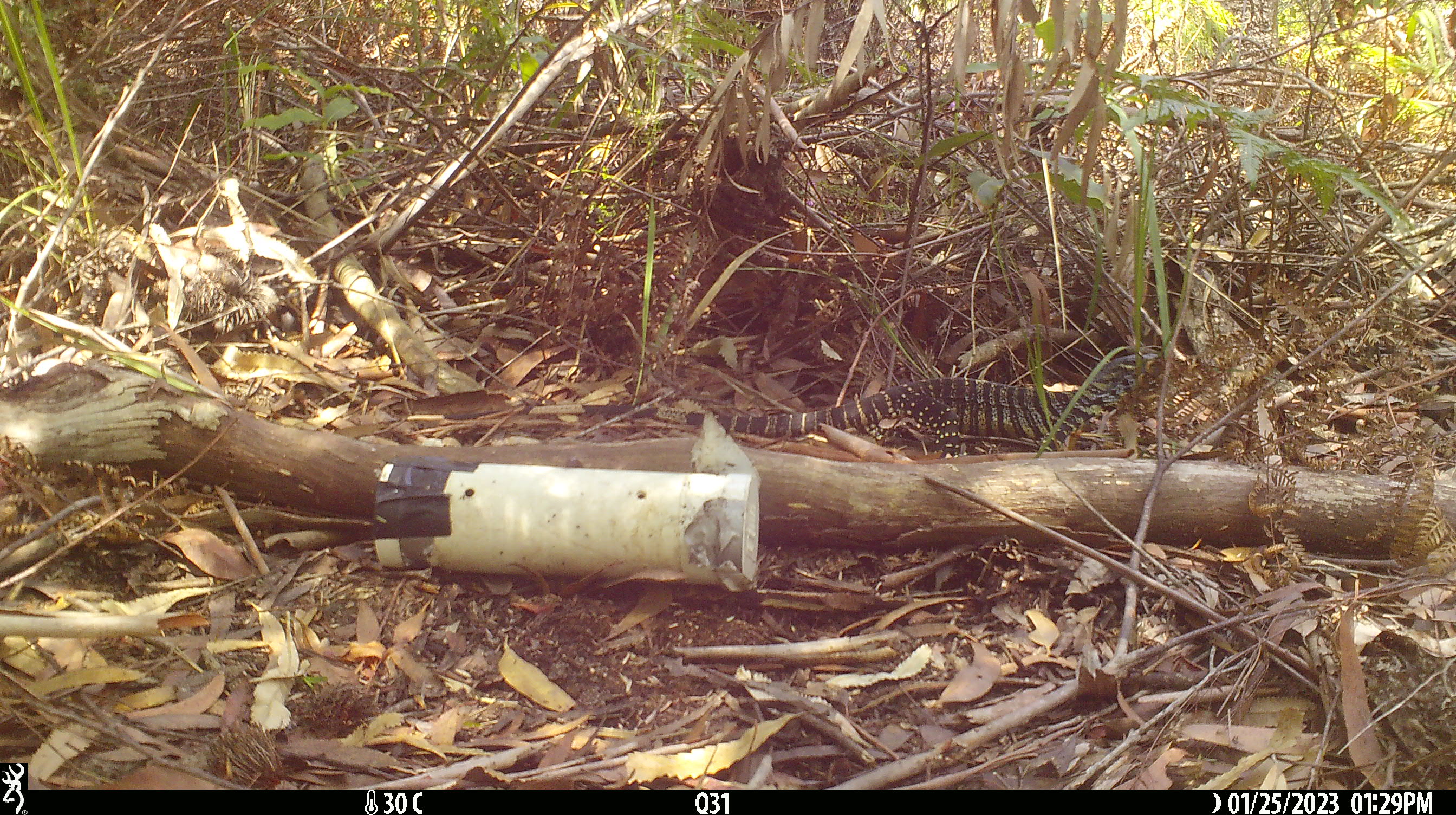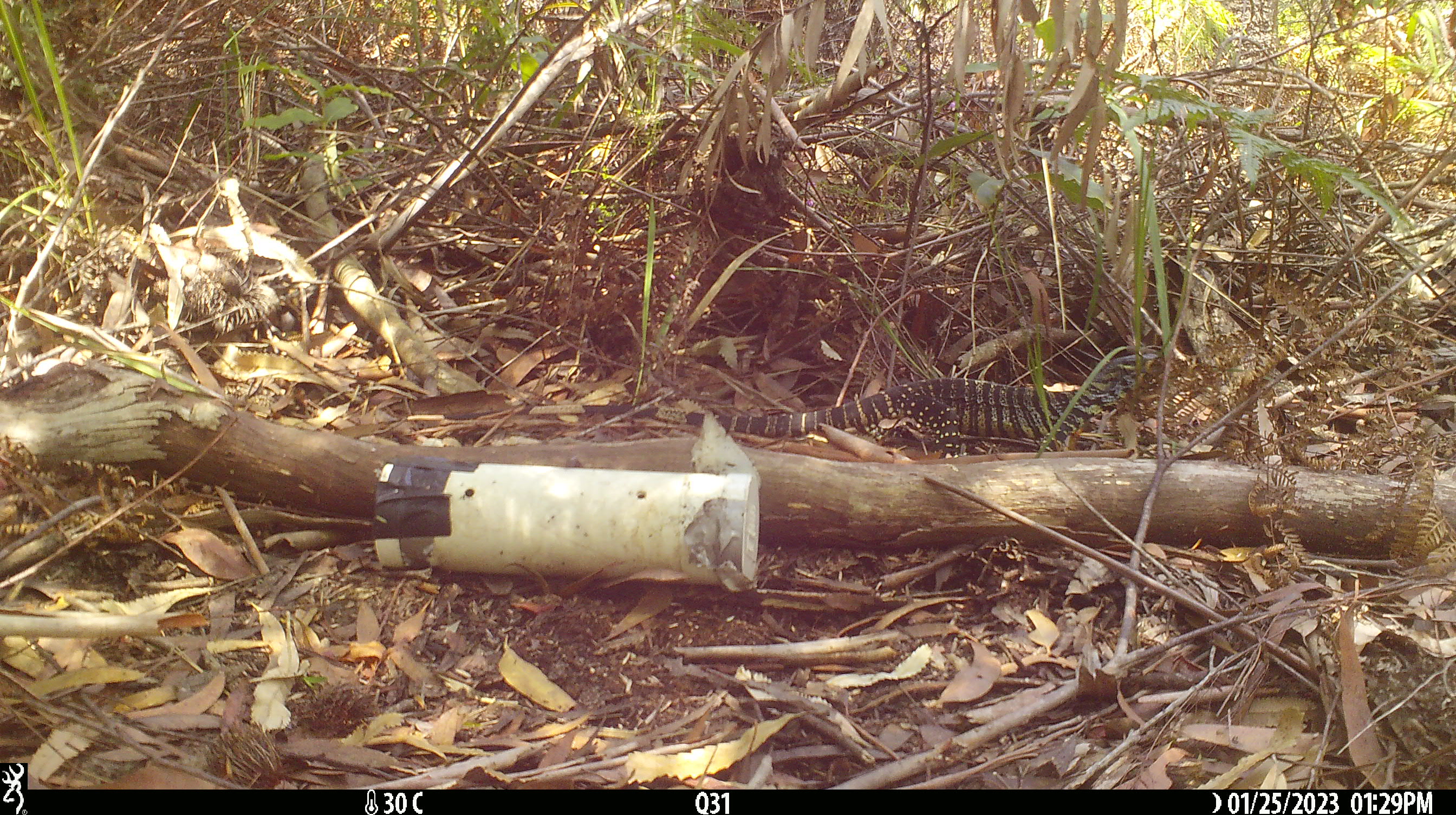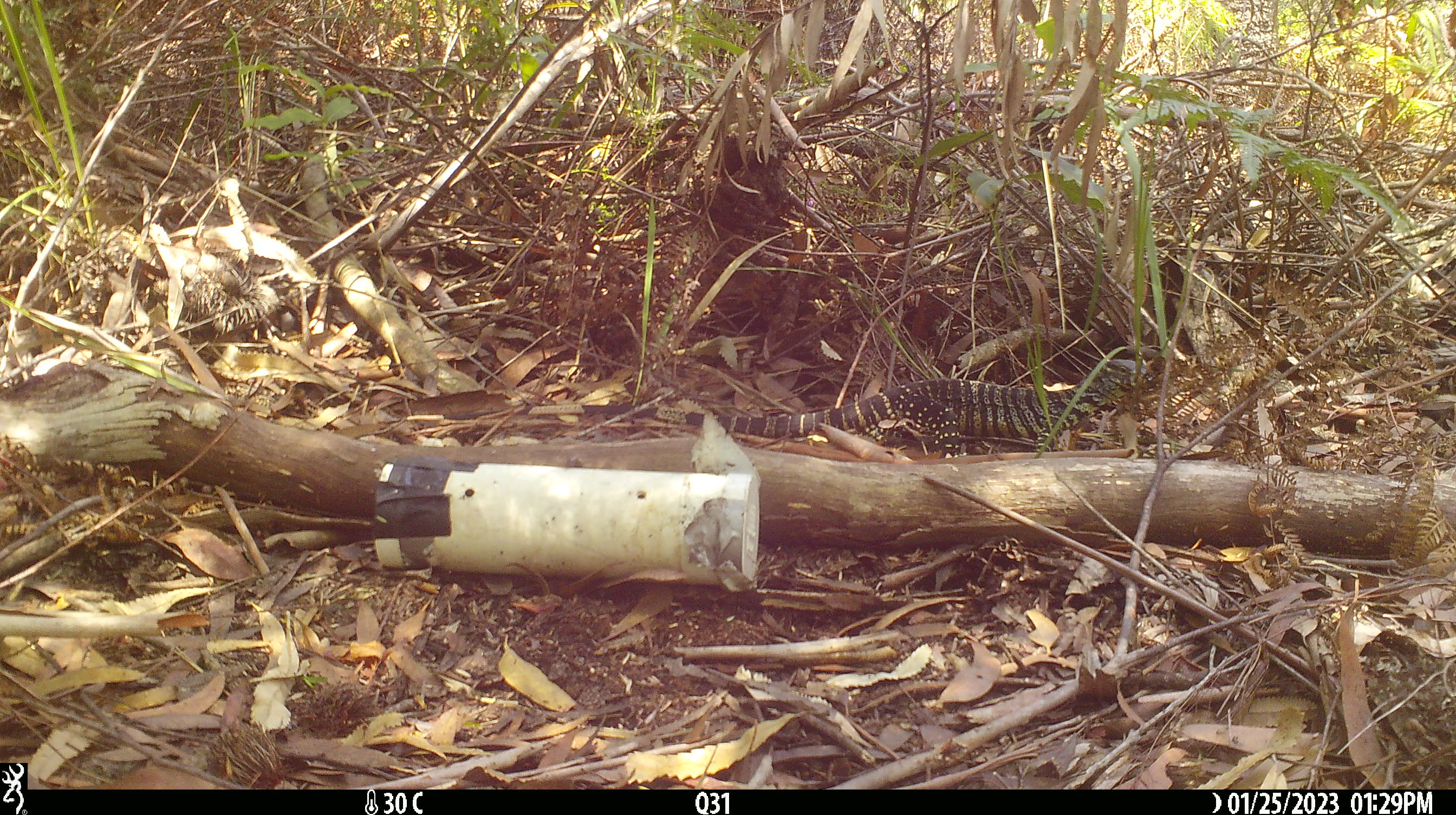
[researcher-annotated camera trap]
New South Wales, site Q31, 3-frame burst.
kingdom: Animalia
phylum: Chordata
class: Reptilia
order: Squamata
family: Varanidae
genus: Varanus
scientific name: Varanus varius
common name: lace monitor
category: goanna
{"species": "goanna (lace monitor) (Varanus varius)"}